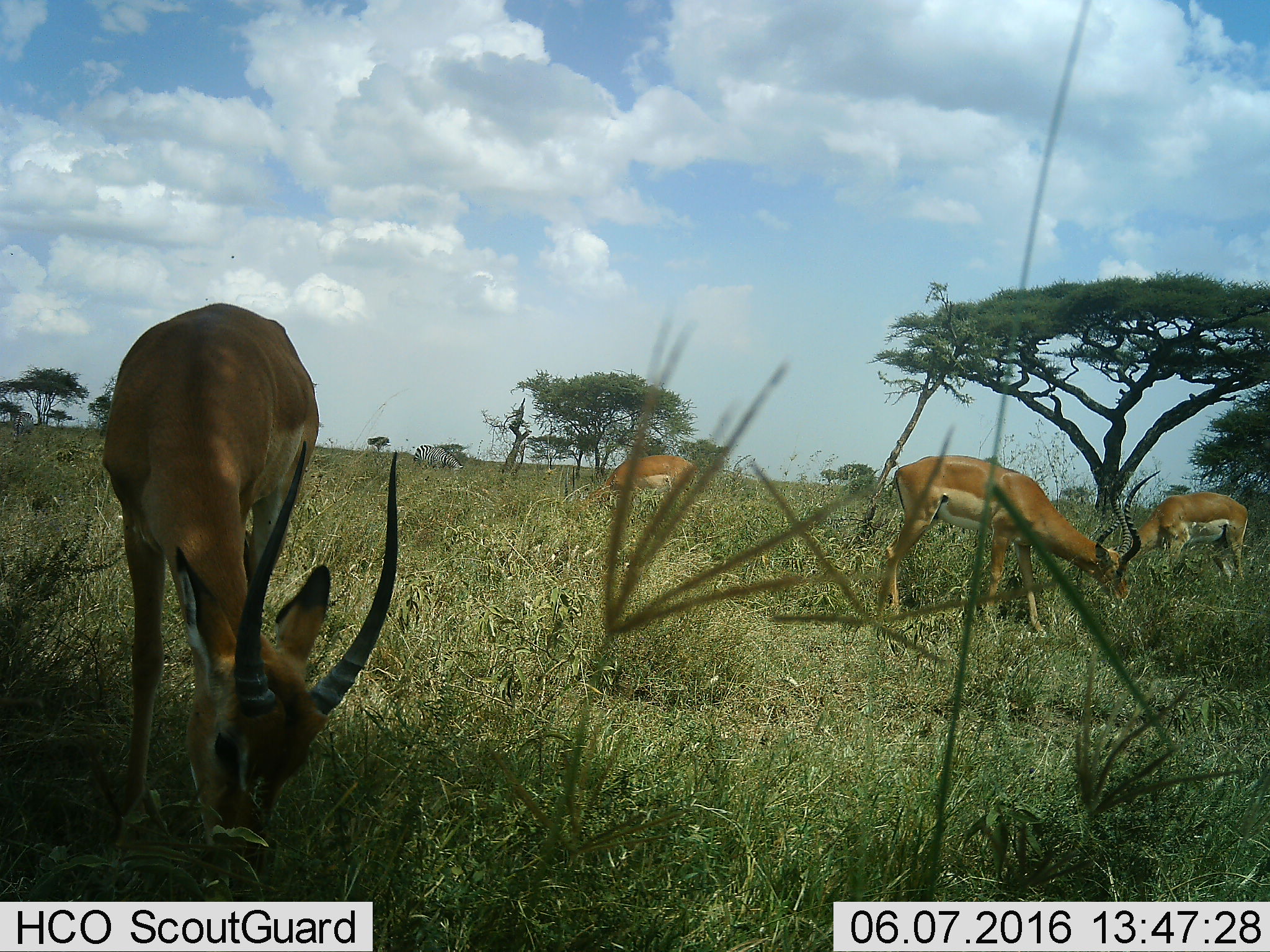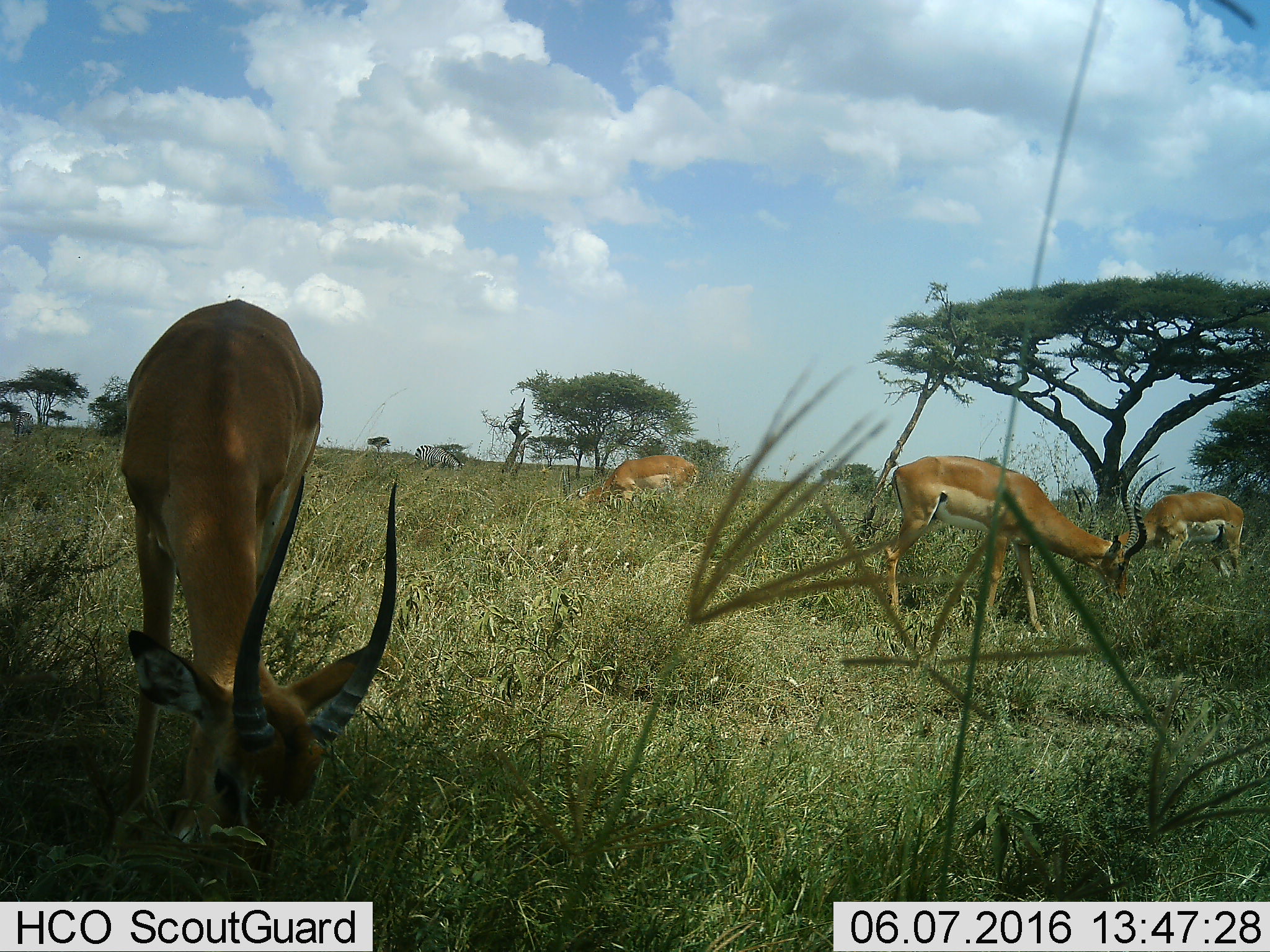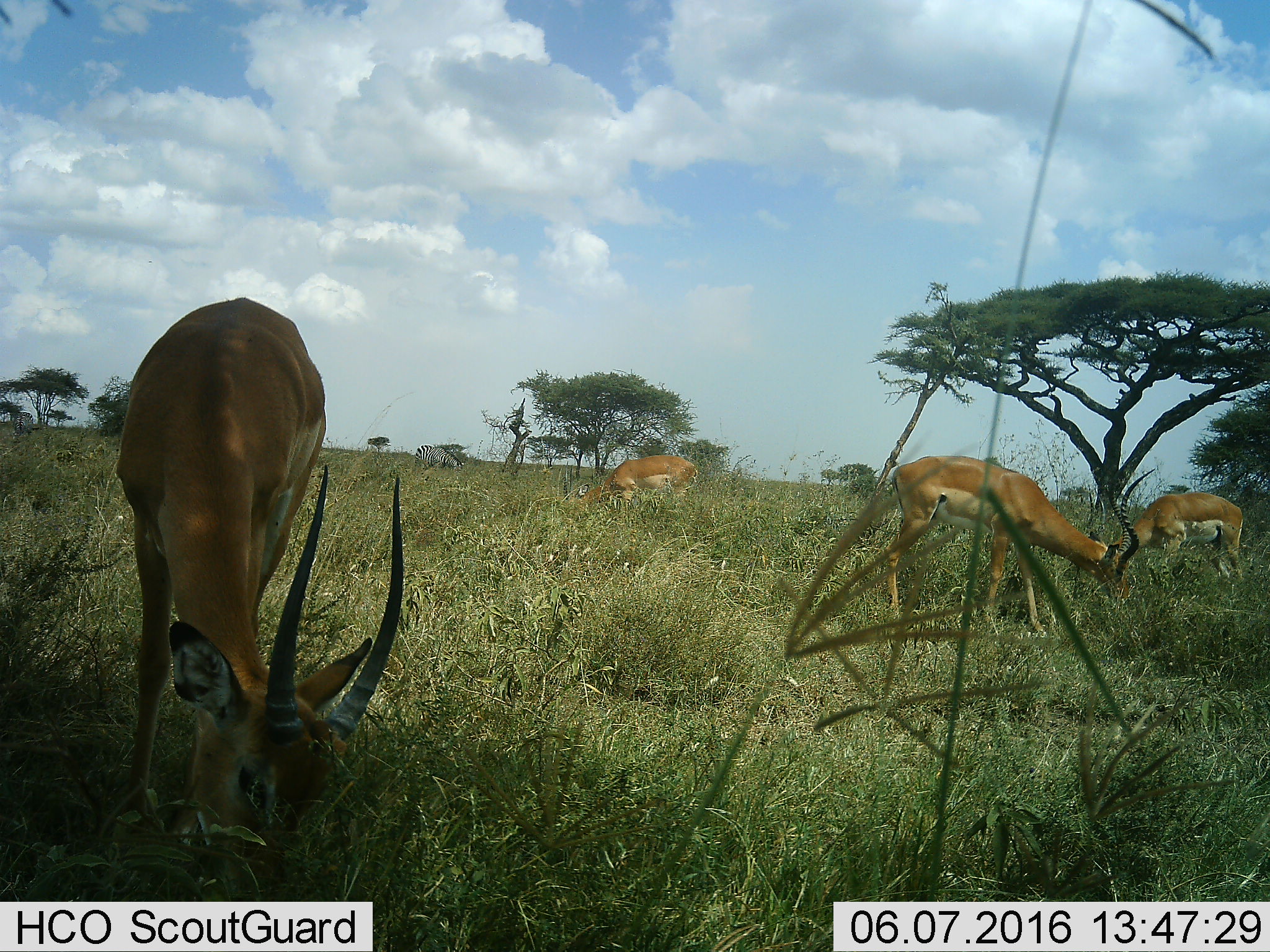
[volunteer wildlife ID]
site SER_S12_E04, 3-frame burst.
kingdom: Animalia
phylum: Chordata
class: Mammalia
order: Artiodactyla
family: Bovidae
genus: Aepyceros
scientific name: Aepyceros melampus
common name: impala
Impala (Aepyceros melampus), count 4. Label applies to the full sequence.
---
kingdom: Animalia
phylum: Chordata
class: Mammalia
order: Perissodactyla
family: Equidae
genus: Equus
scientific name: Equus quagga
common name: plains zebra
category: zebraplains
Zebraplains (plains zebra) (Equus quagga), count 1. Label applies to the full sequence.